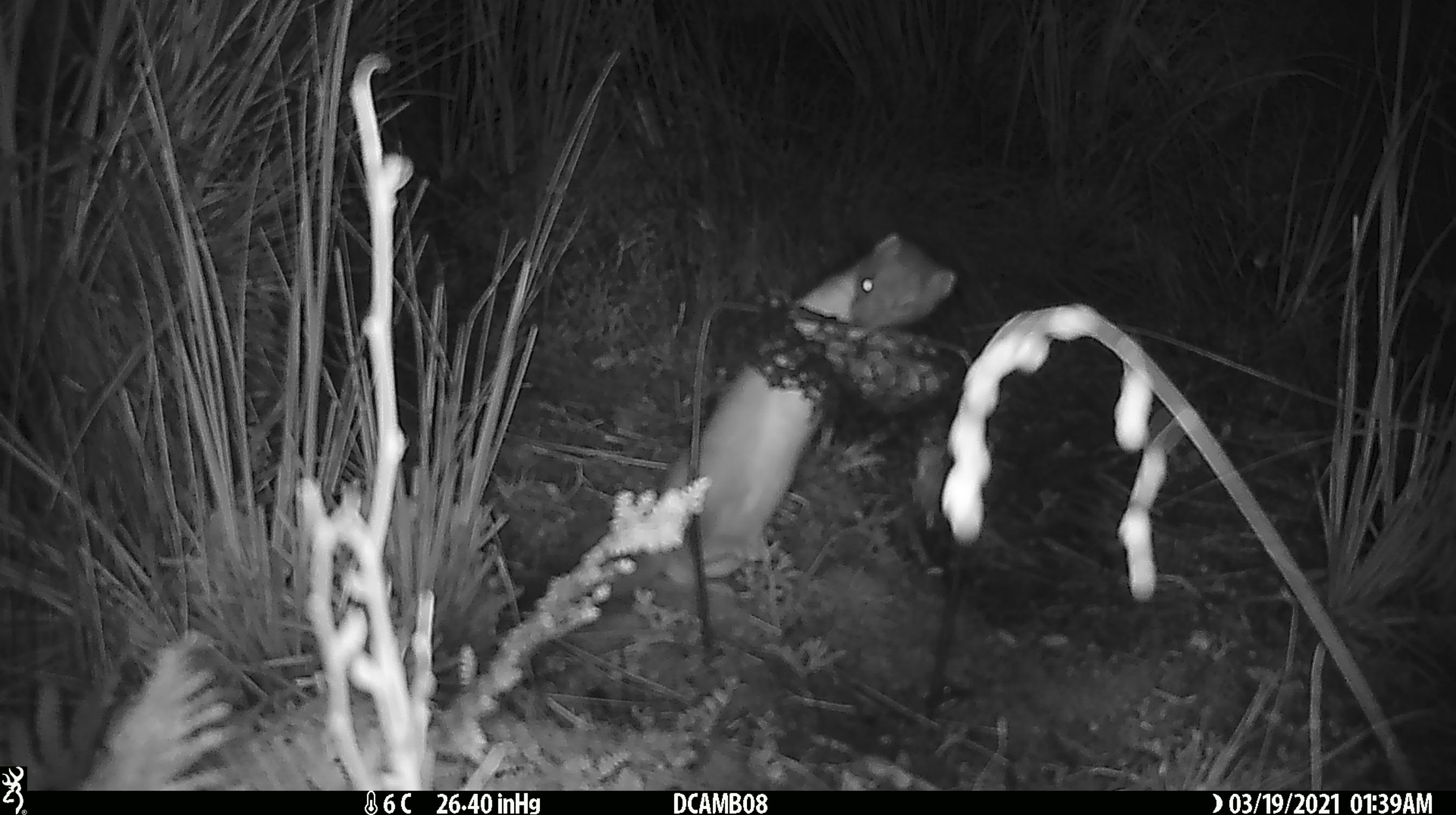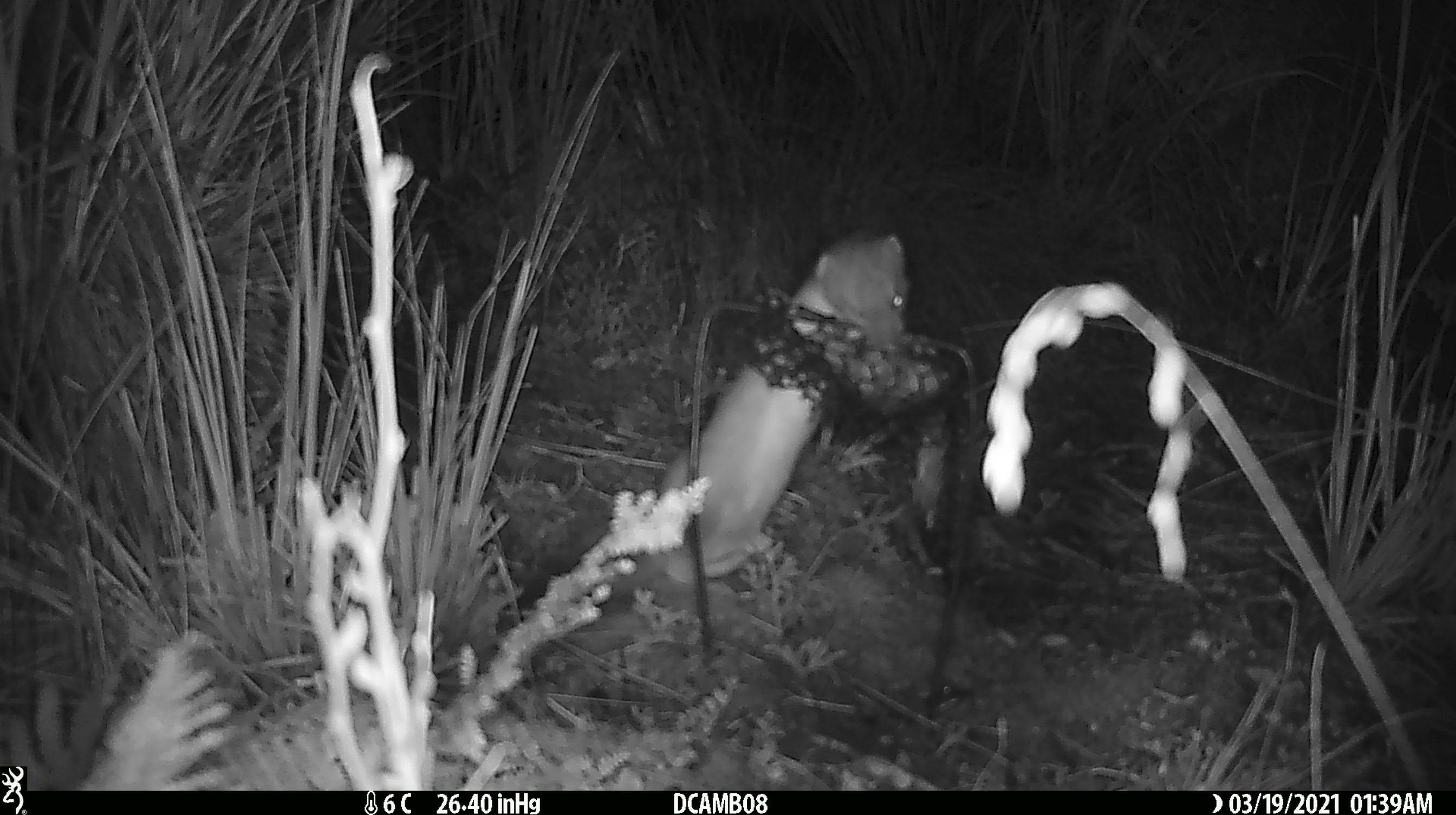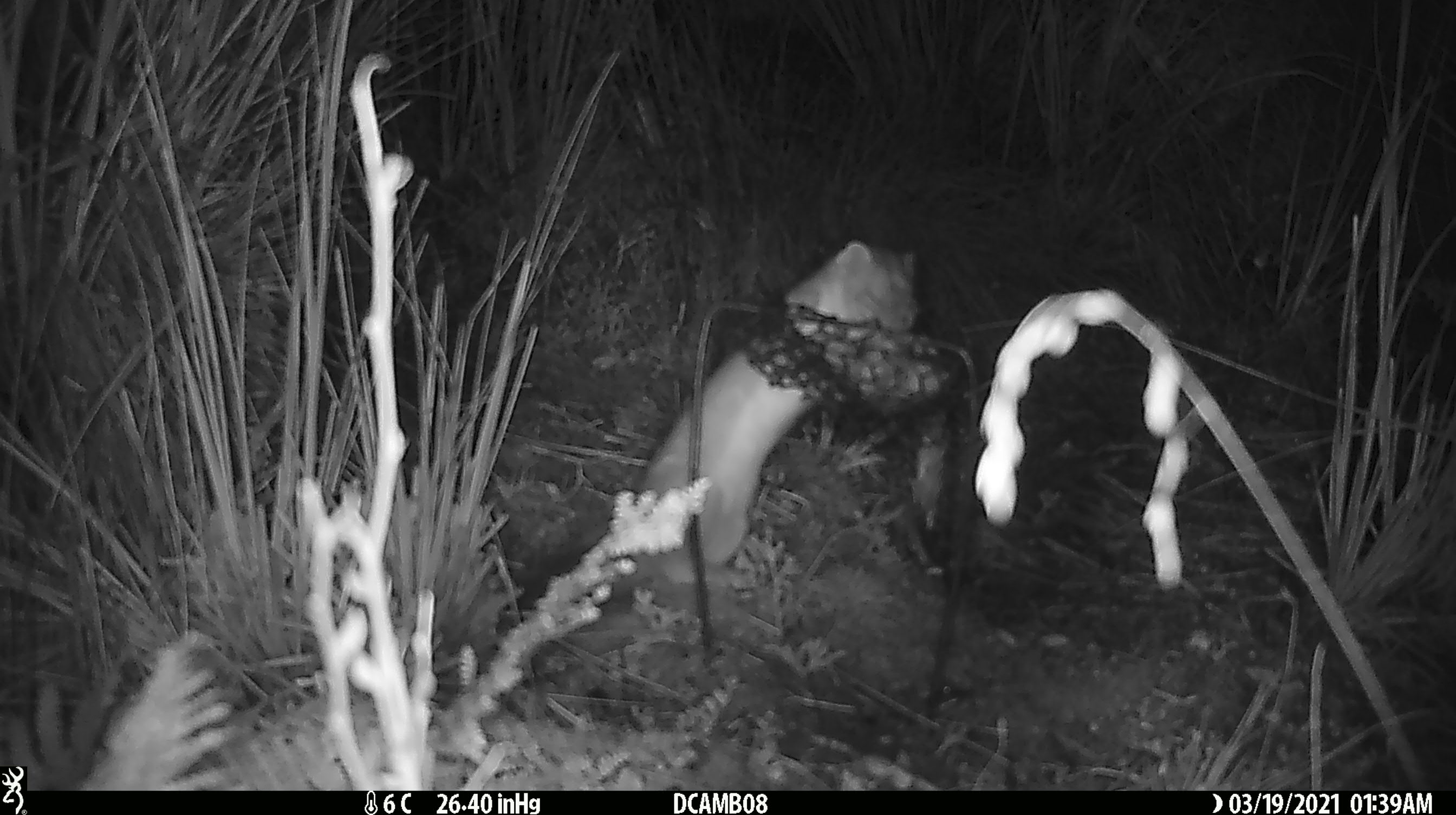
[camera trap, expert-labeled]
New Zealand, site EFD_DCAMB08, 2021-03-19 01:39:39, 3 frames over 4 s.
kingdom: Animalia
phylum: Chordata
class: Mammalia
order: Carnivora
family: Mustelidae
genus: Mustela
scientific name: Mustela erminea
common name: stoat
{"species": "stoat (Mustela erminea)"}